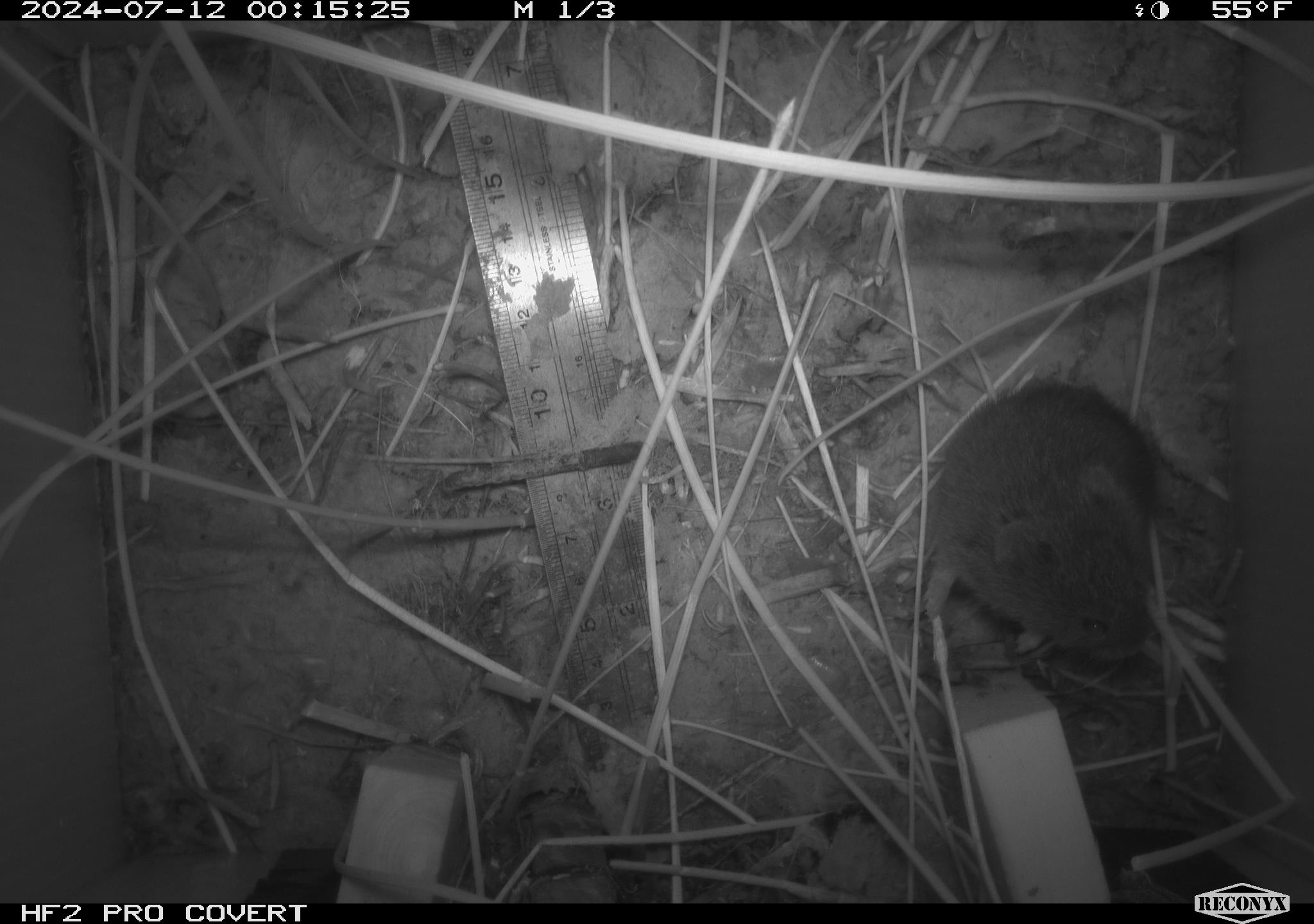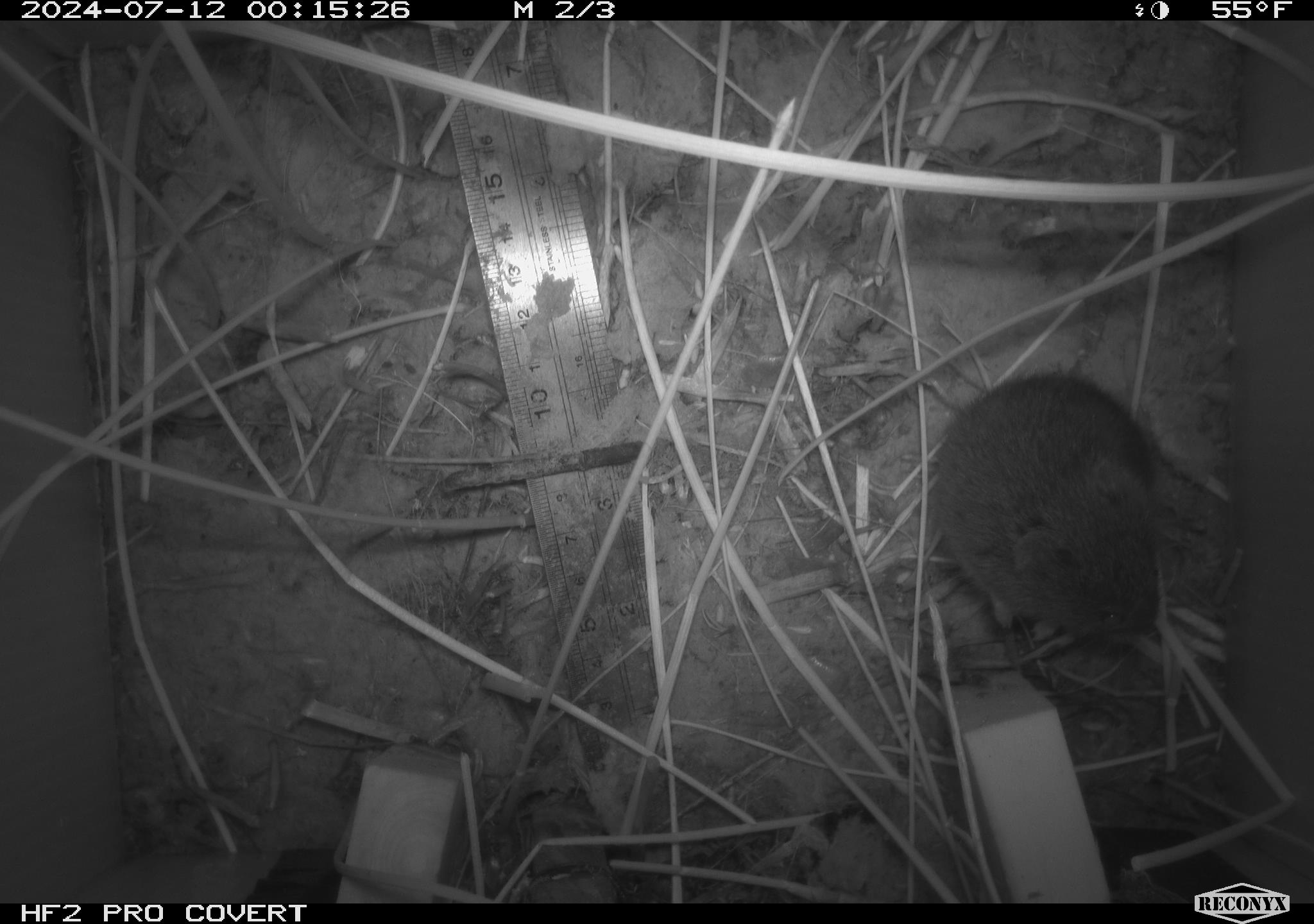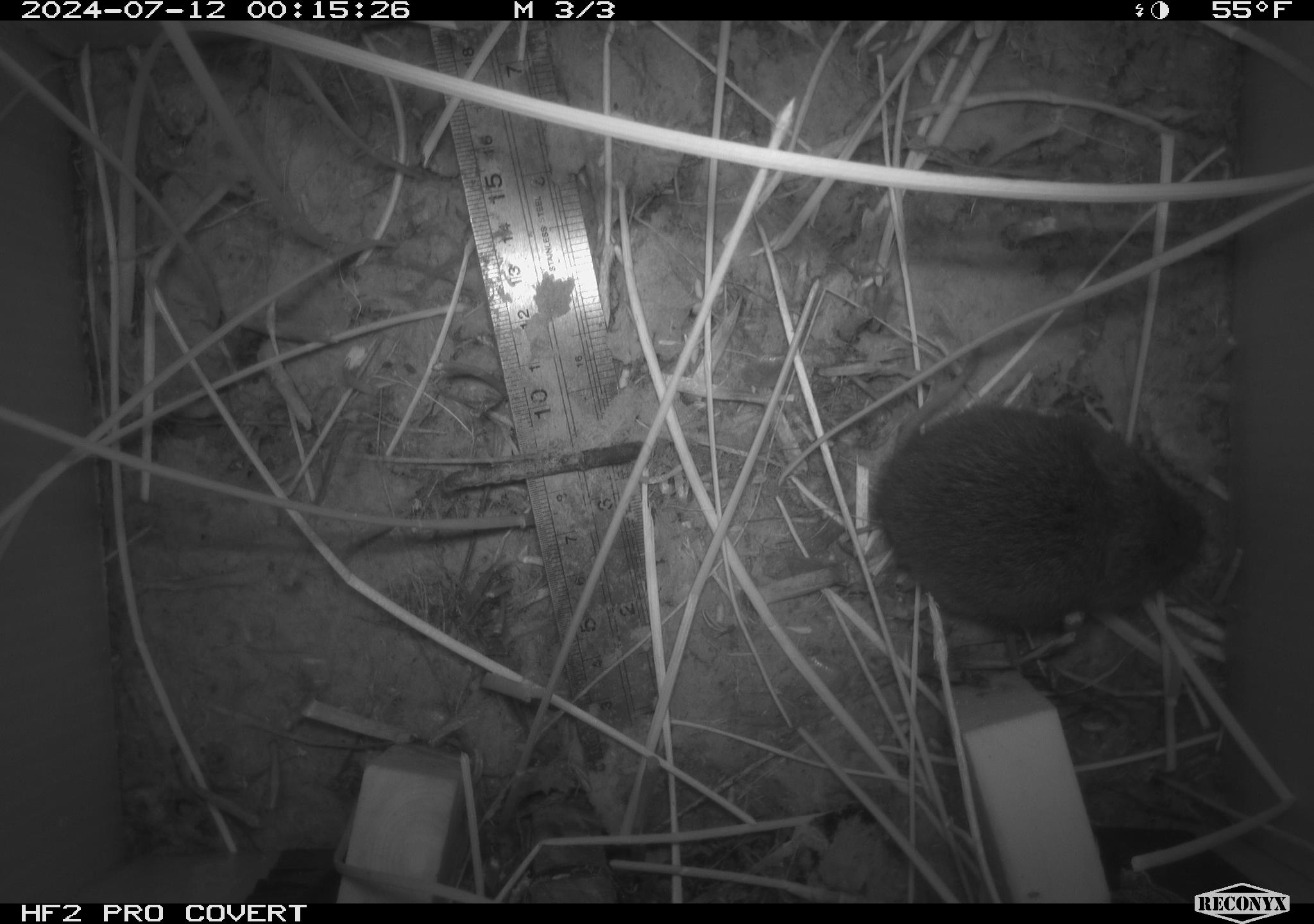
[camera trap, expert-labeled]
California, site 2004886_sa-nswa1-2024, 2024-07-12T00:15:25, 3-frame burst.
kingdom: Animalia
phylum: Chordata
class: Mammalia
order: Rodentia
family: Cricetidae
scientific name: Arvicolinae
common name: voles, lemmings, and muskrats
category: arvicolinae subfamily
Arvicolinae subfamily (voles, lemmings, and muskrats) (Arvicolinae).